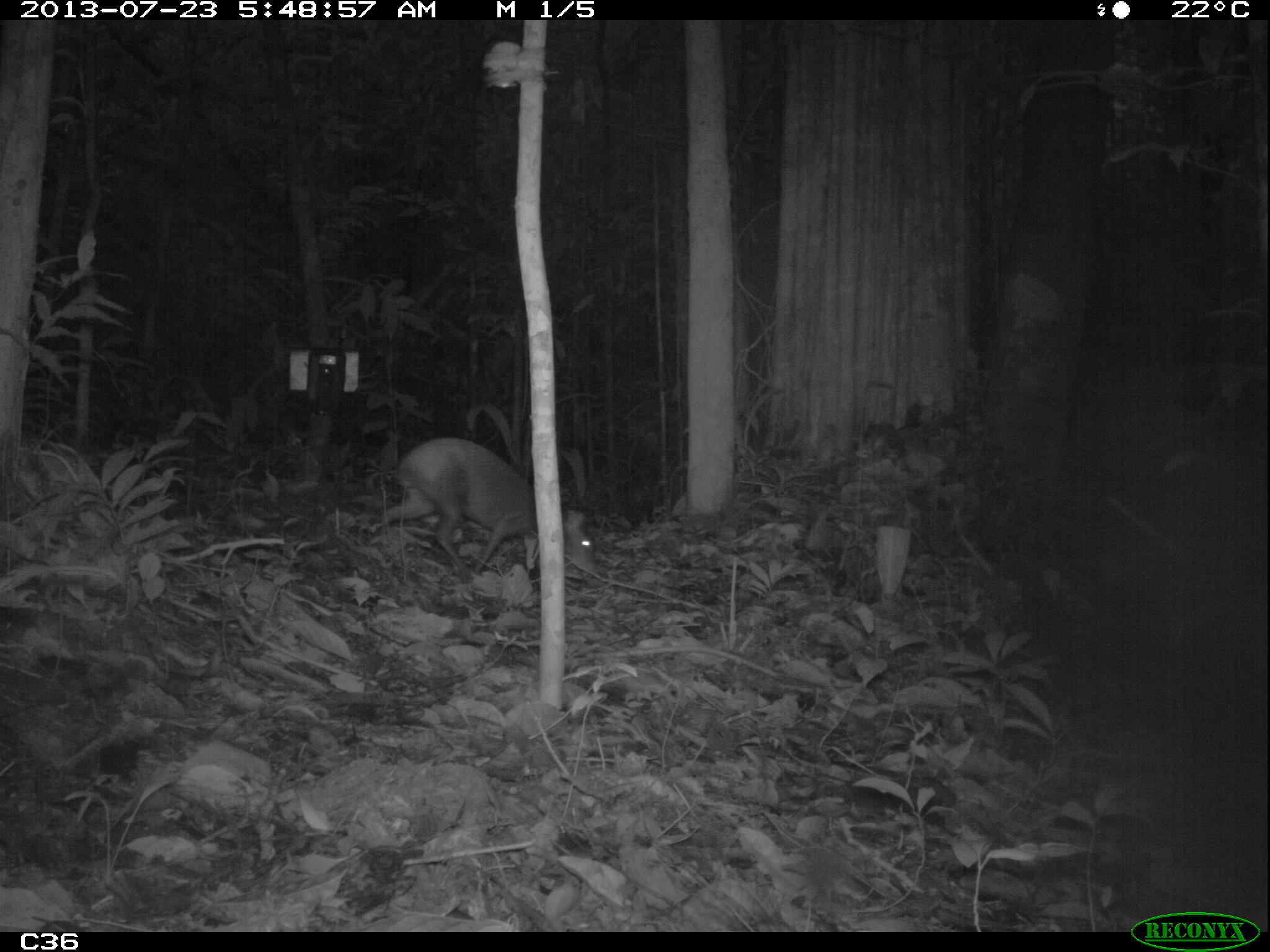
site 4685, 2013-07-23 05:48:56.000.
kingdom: Animalia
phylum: Chordata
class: Mammalia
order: Rodentia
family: Dasyproctidae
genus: Dasyprocta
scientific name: Dasyprocta leporina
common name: red-rumped agouti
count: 1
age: adult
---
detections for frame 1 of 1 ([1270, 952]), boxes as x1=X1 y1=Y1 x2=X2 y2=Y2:
dasyprocta leporina: x1=381 y1=436 x2=600 y2=579